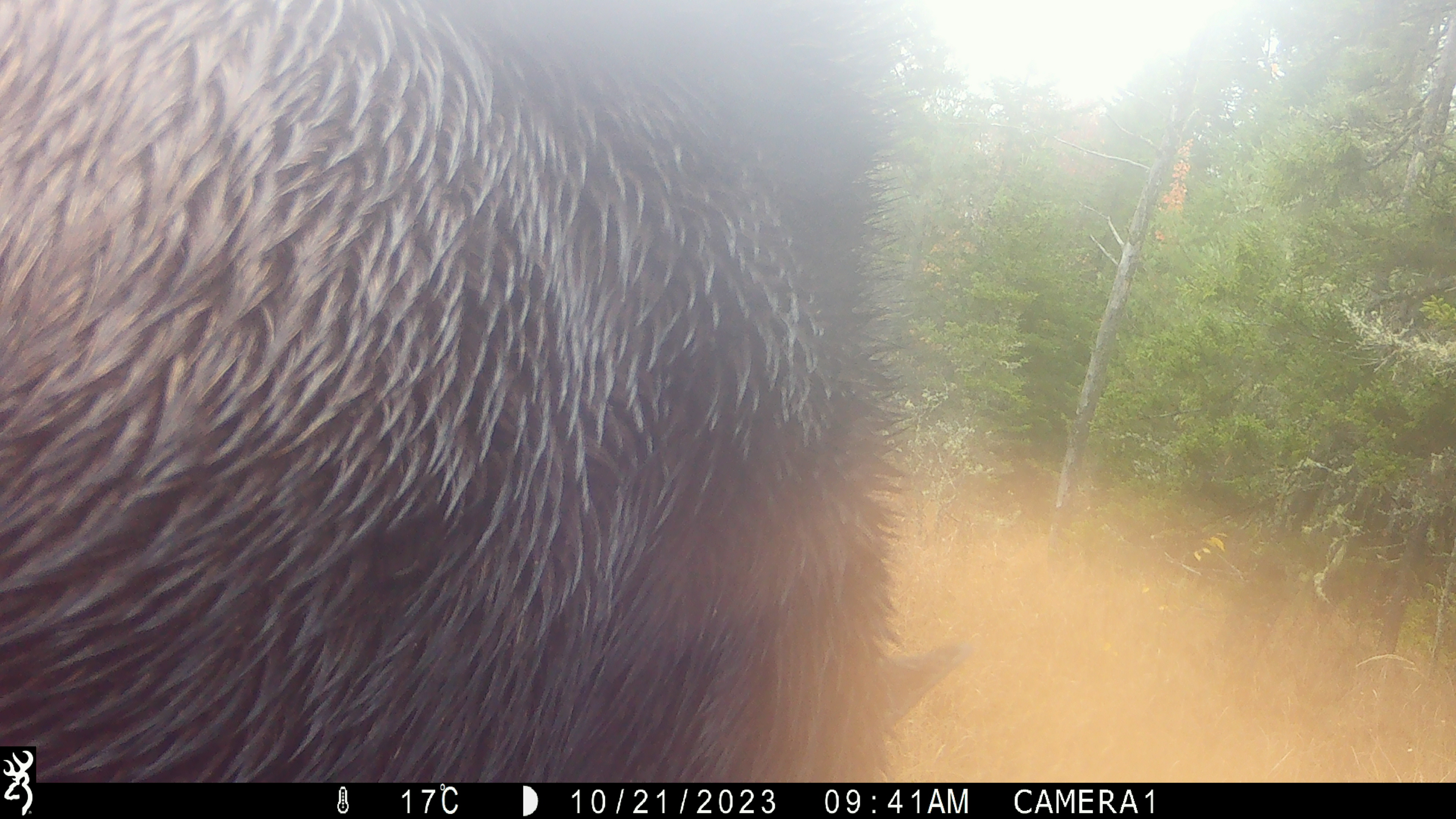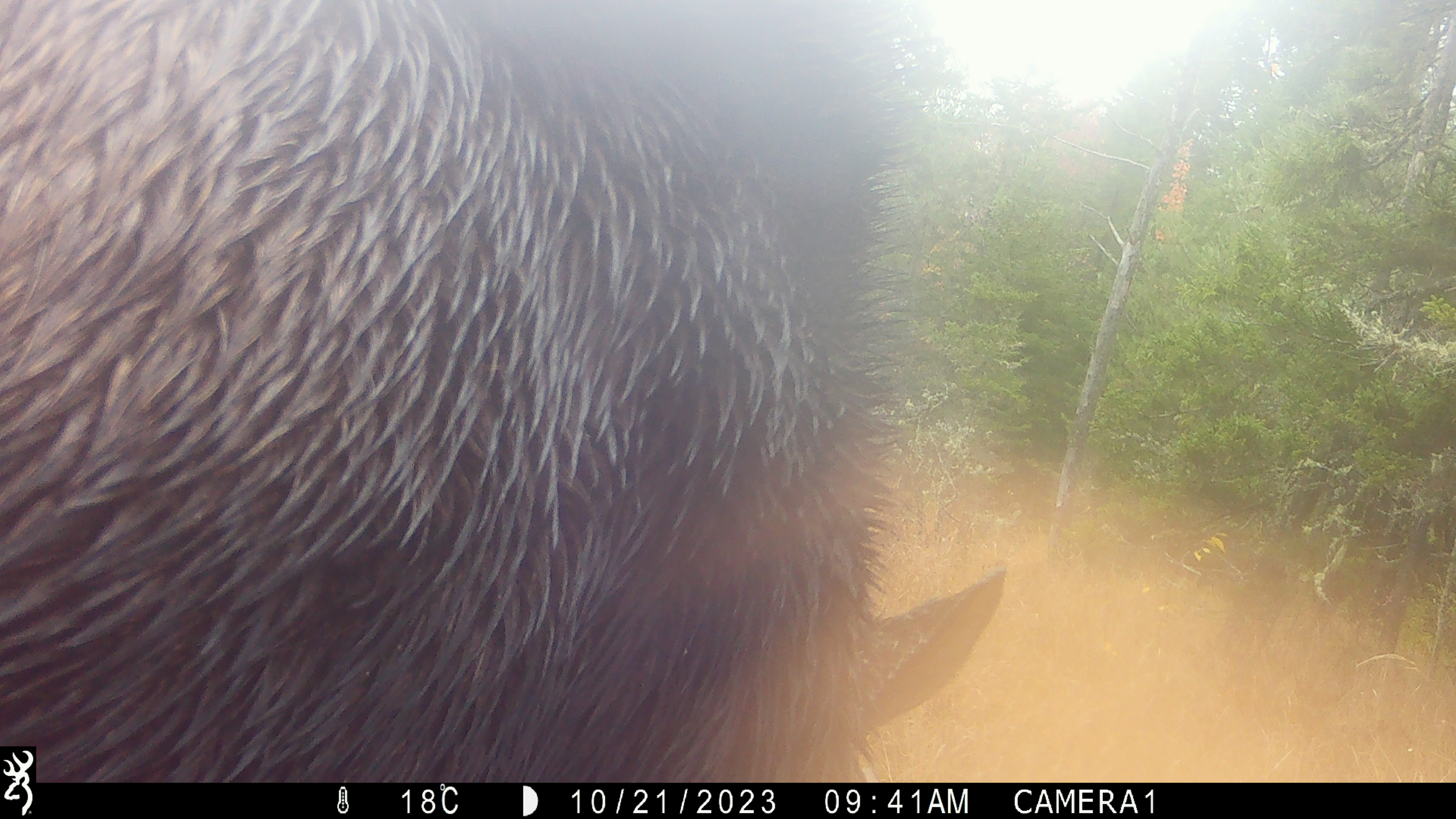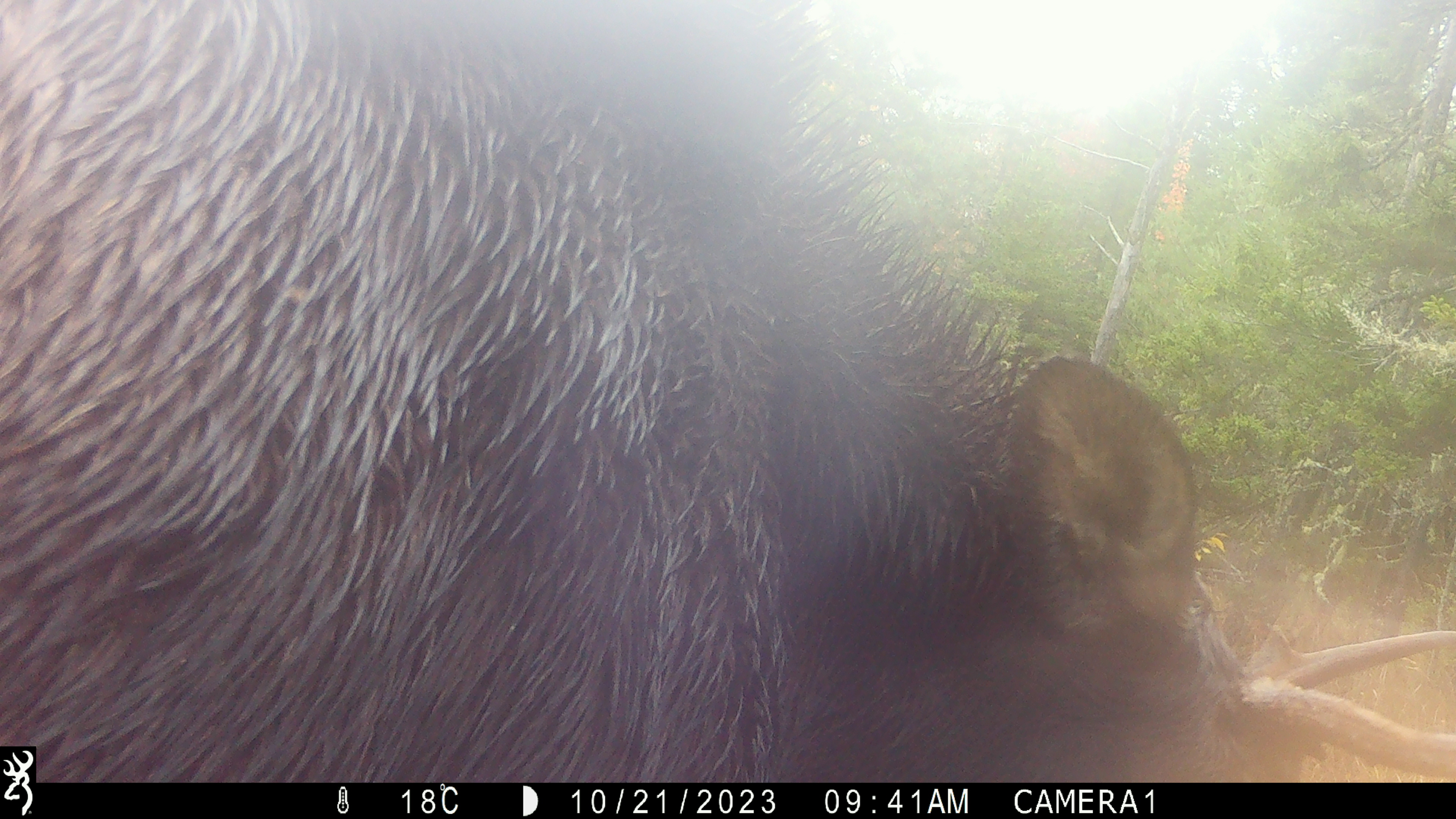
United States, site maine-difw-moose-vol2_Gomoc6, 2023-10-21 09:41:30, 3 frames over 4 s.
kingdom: Animalia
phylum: Chordata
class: Mammalia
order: Artiodactyla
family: Cervidae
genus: Alces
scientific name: Alces alces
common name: moose